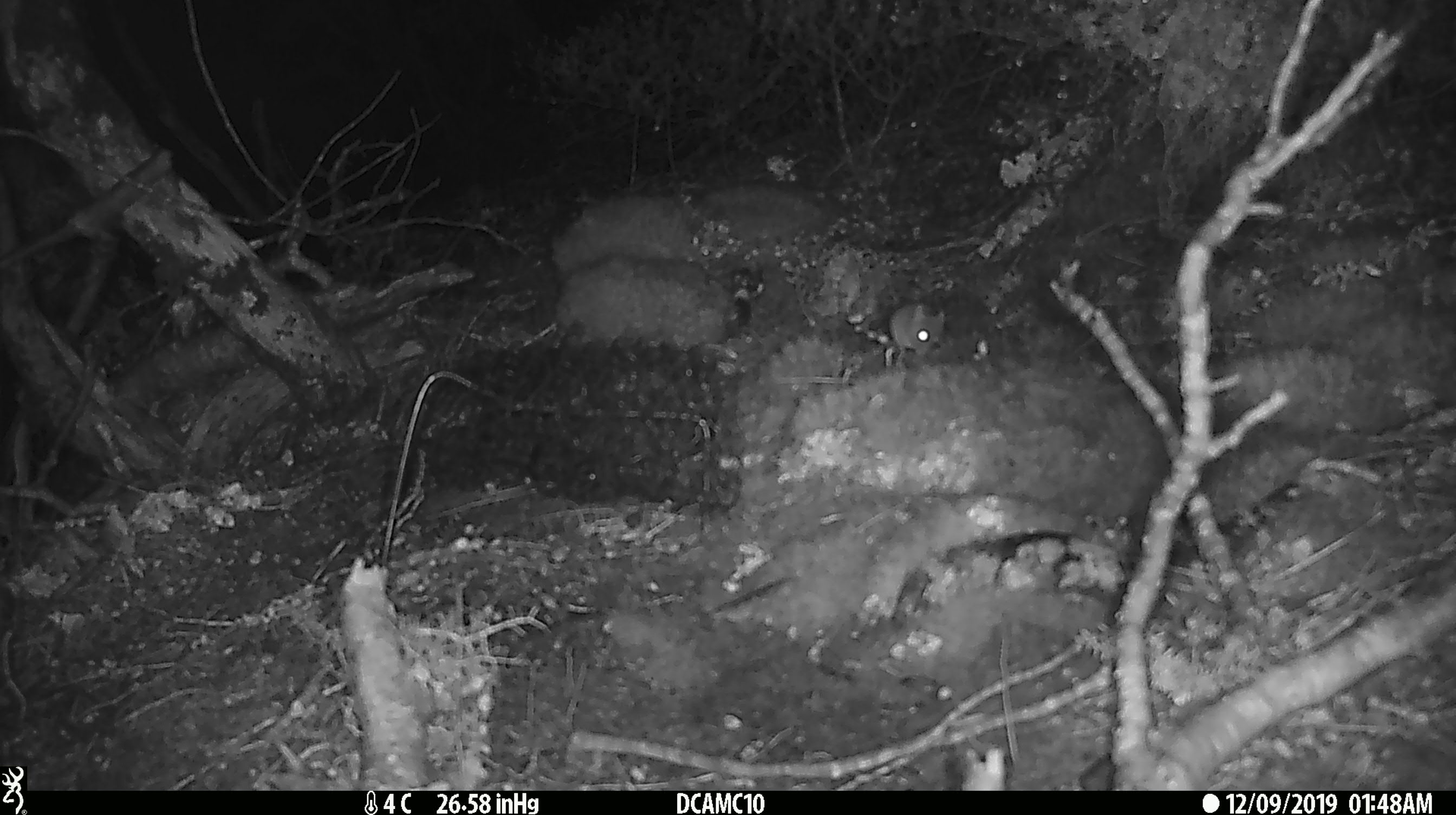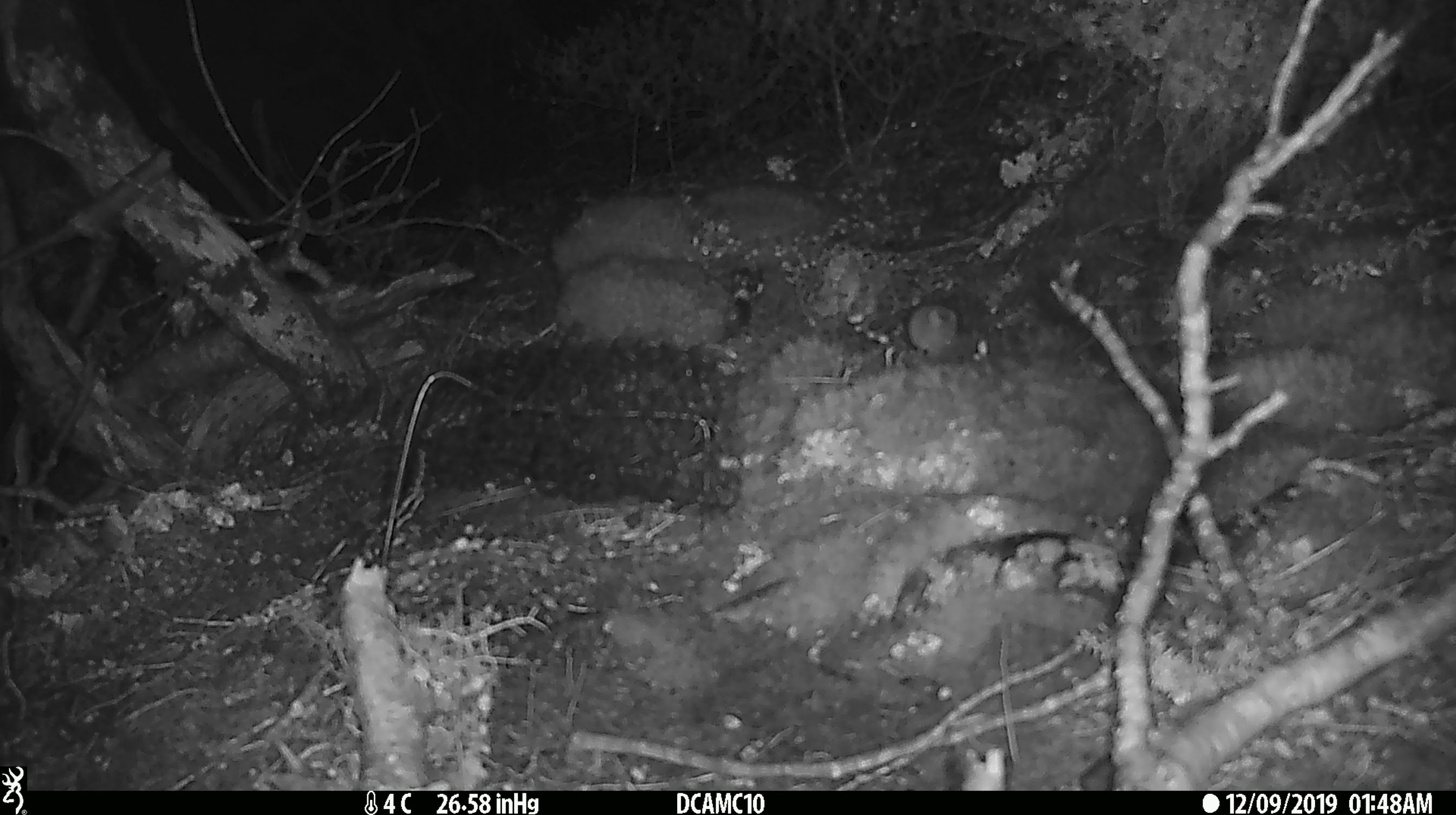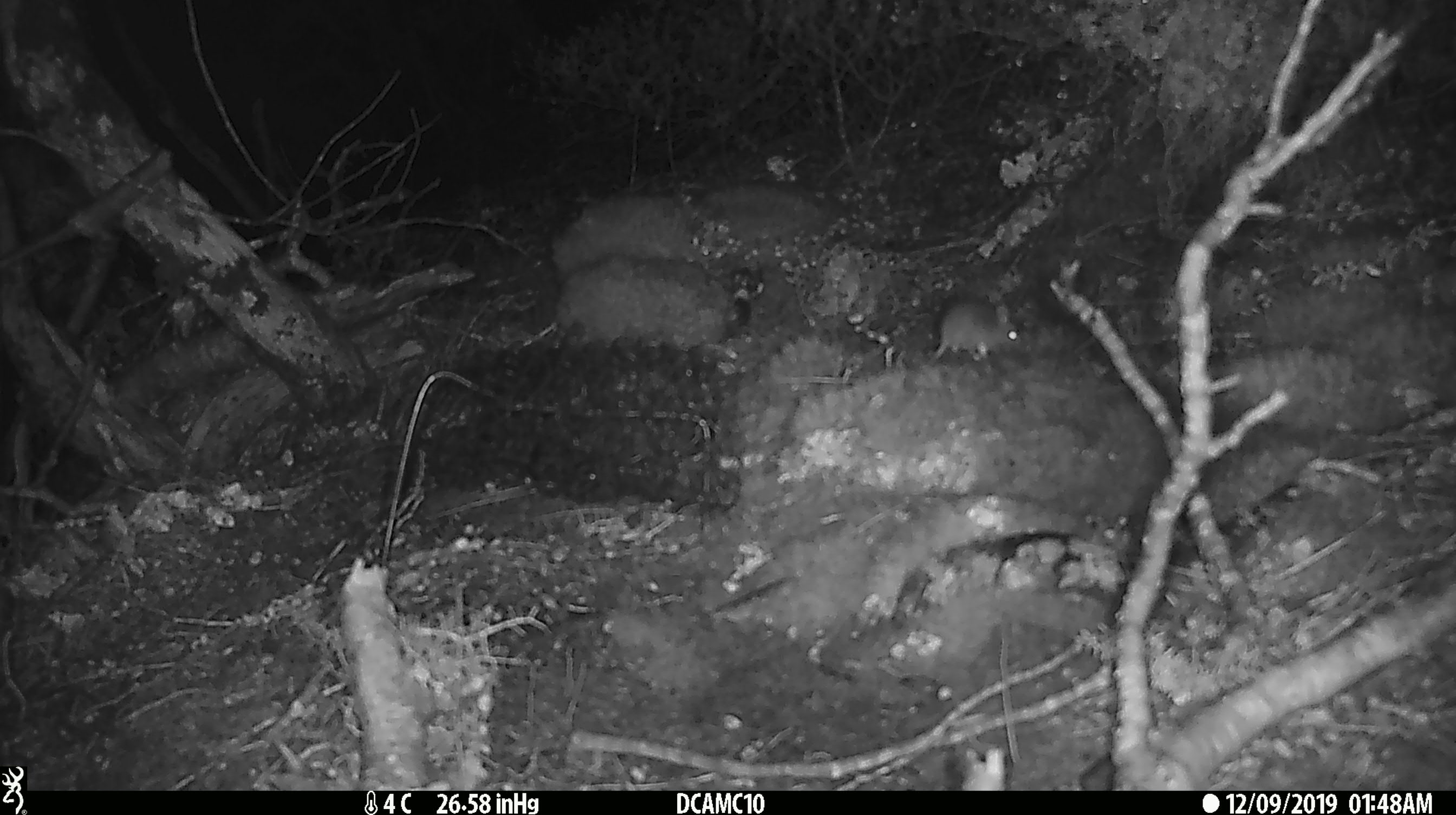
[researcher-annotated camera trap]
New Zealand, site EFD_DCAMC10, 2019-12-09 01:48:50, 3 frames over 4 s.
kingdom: Animalia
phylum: Chordata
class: Mammalia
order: Rodentia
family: Muridae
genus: Mus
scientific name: Mus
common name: mouse